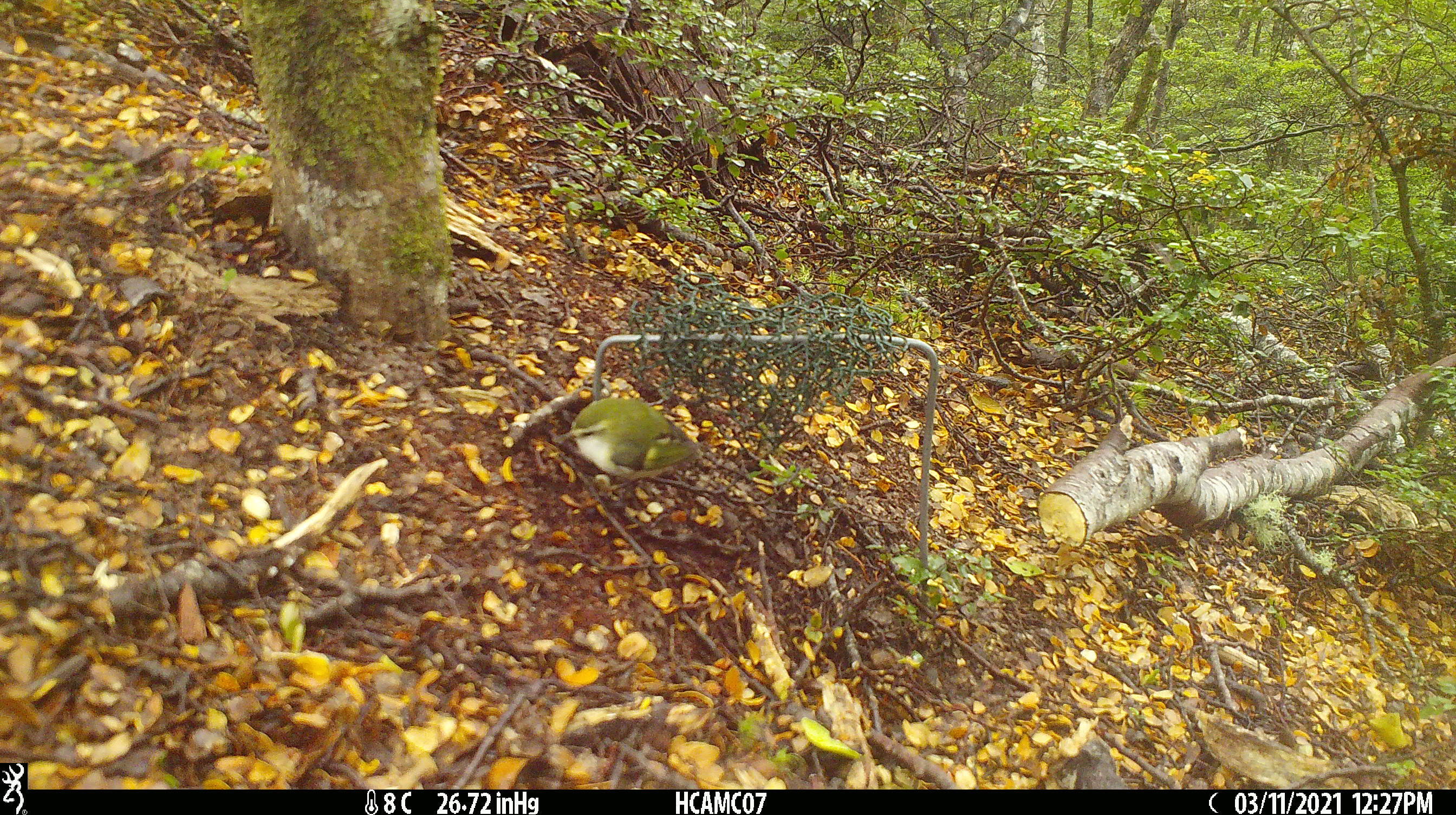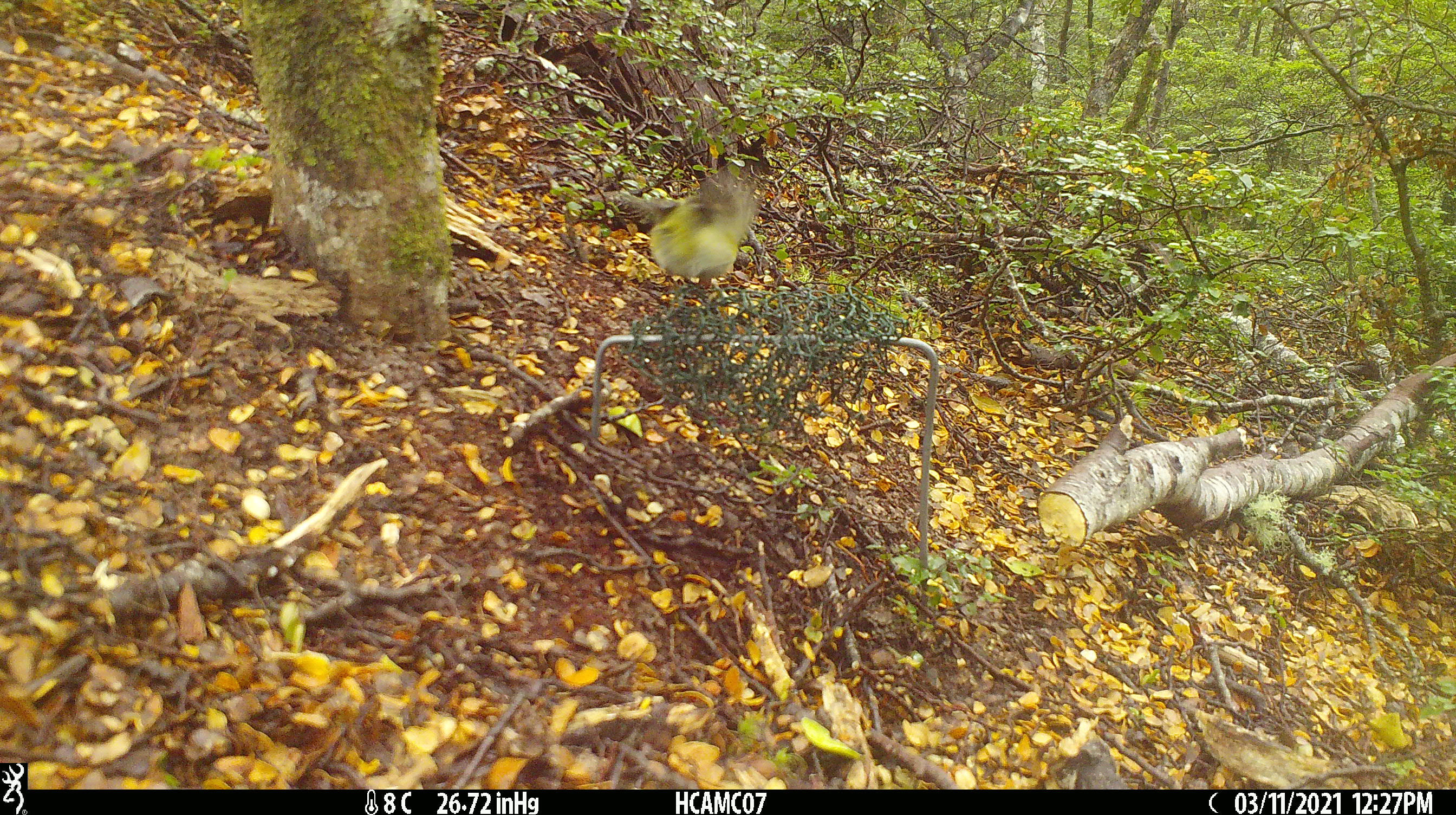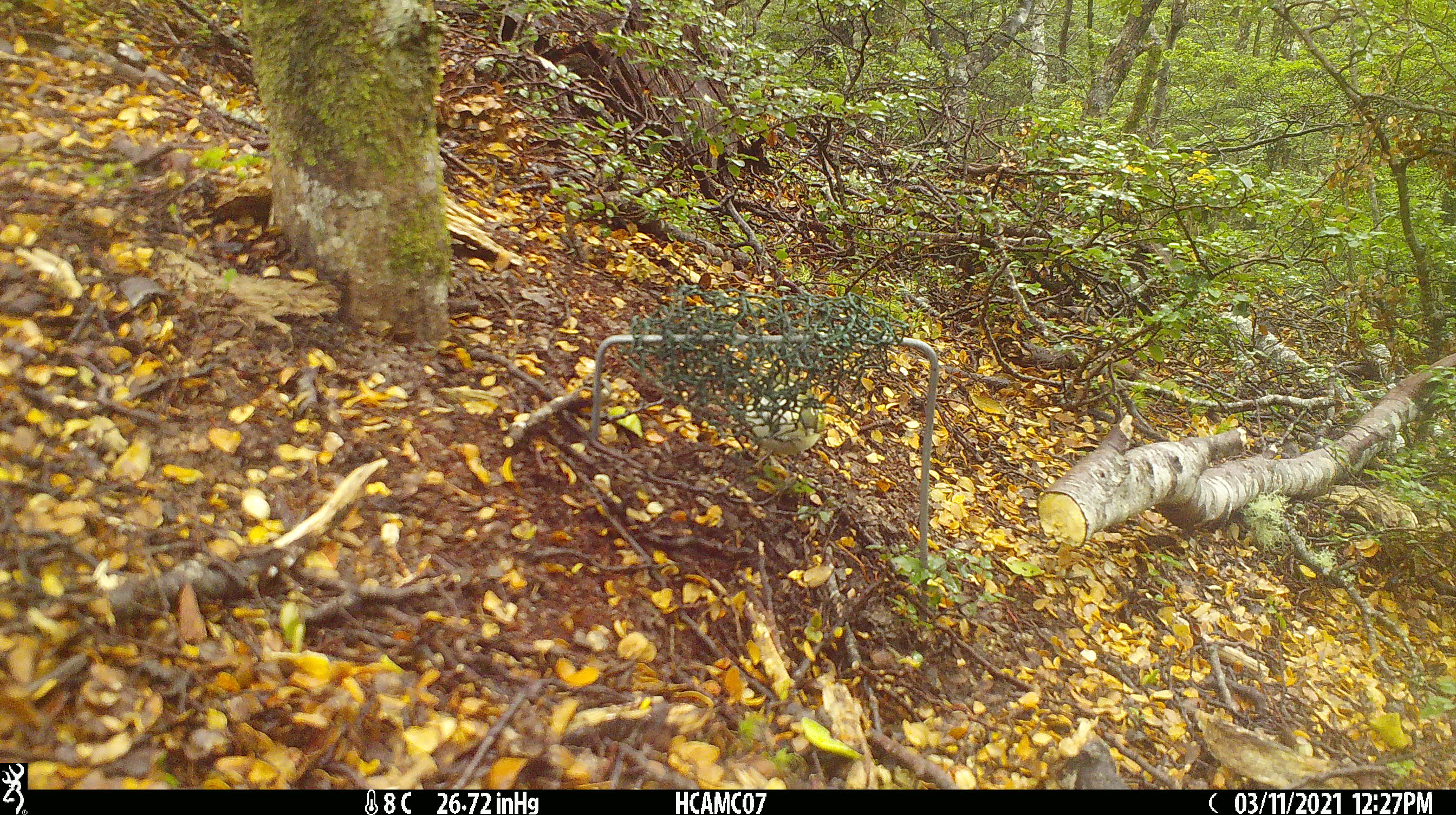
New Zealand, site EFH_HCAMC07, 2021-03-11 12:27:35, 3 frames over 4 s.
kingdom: Animalia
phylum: Chordata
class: Aves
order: Passeriformes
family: Acanthisittidae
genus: Acanthisitta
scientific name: Acanthisitta chloris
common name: rifleman